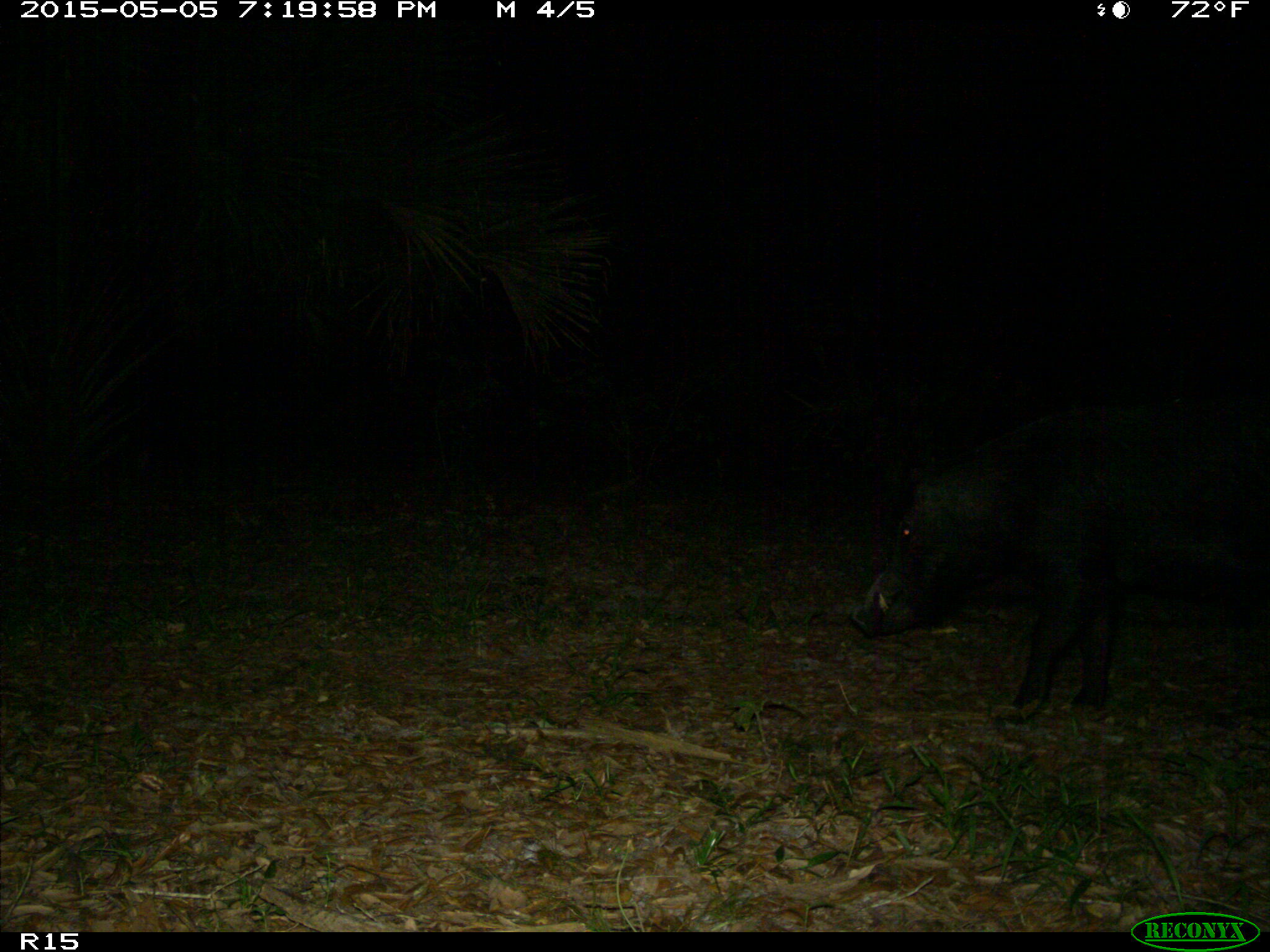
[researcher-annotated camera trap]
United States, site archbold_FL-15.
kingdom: Animalia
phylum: Chordata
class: Mammalia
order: Artiodactyla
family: Suidae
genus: Sus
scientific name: Sus scrofa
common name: wild boar